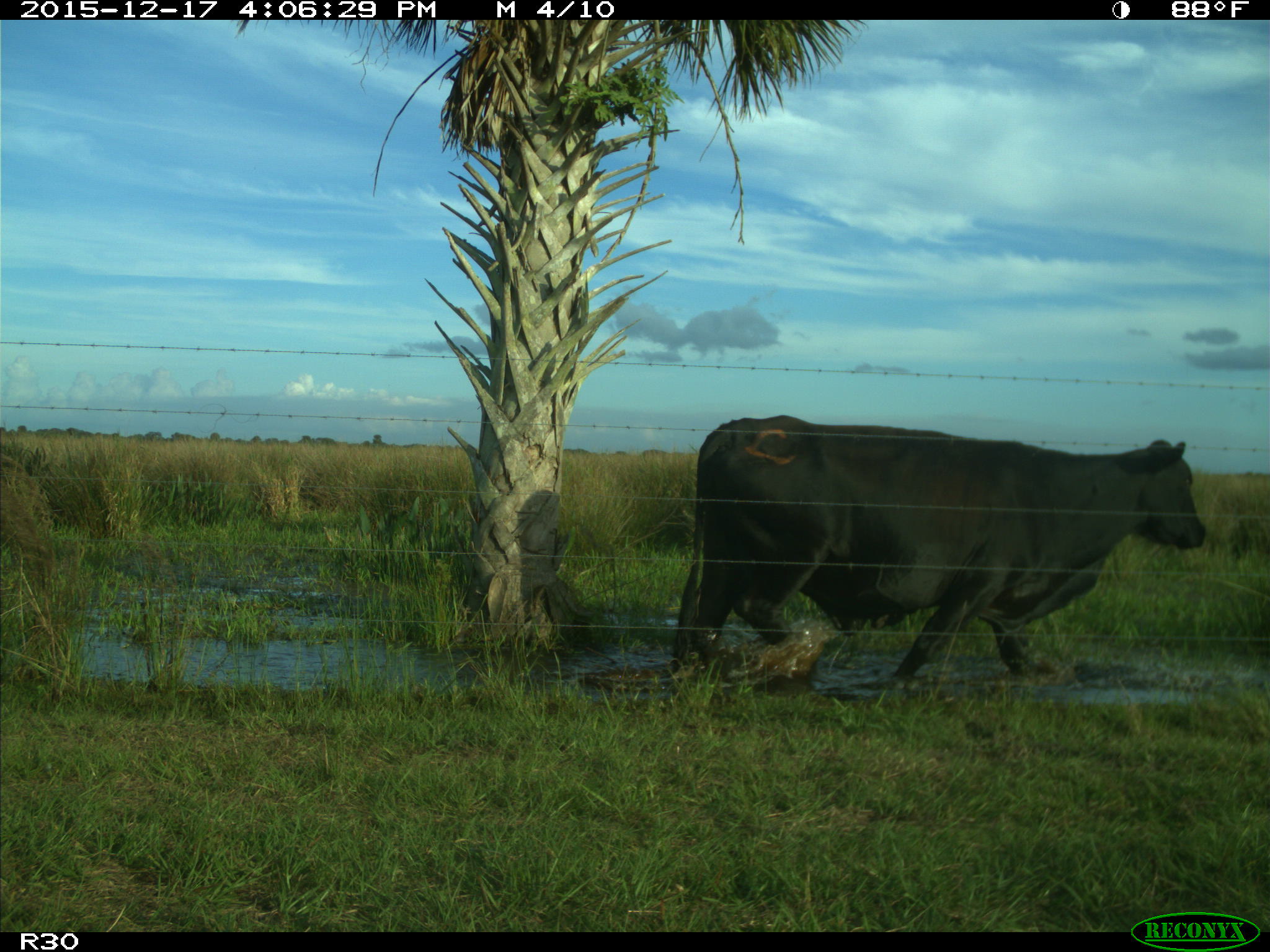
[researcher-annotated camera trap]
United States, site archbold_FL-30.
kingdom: Animalia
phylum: Chordata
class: Mammalia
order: Artiodactyla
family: Bovidae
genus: Bos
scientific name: Bos taurus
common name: domestic cow